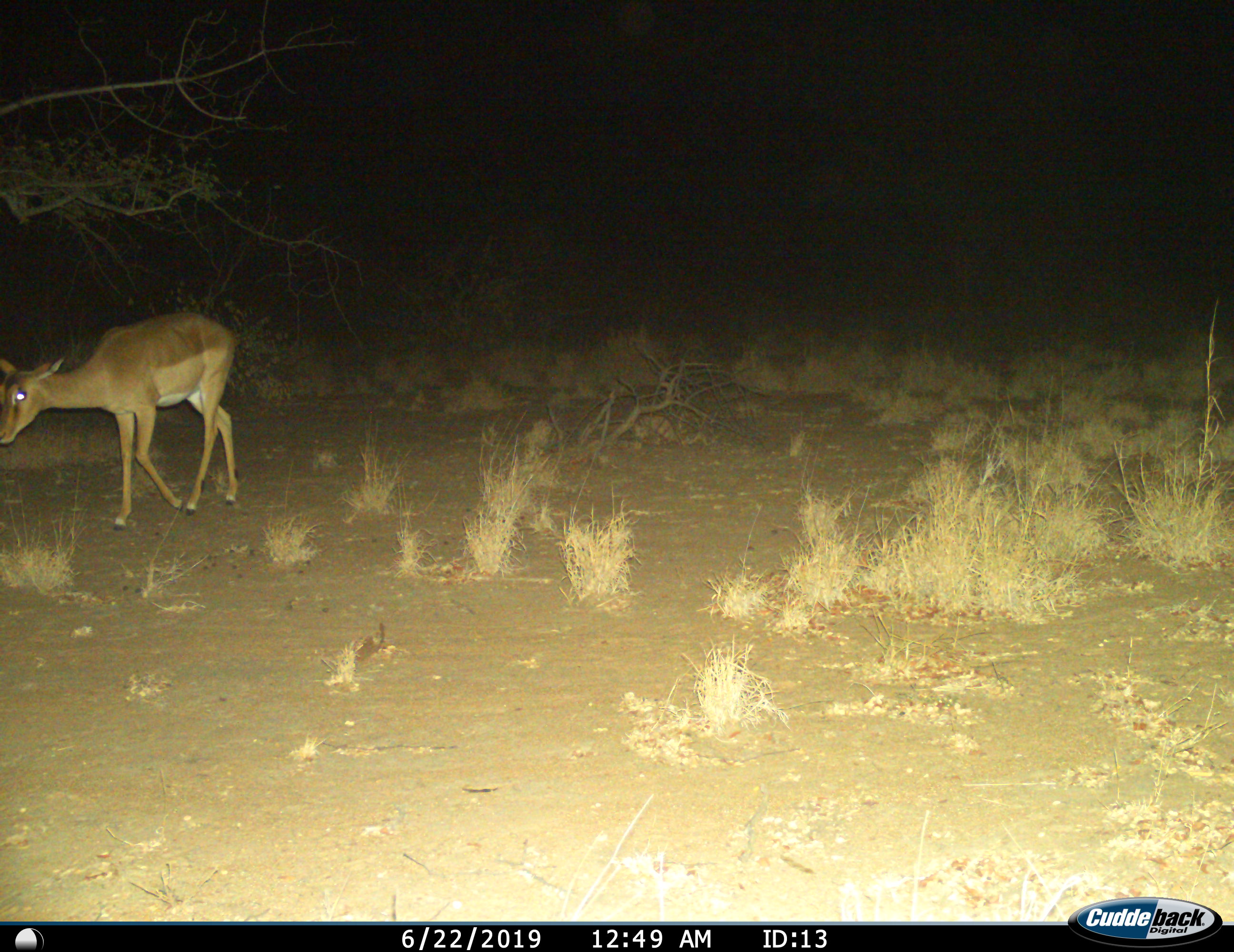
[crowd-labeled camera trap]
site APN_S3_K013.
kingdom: Animalia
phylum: Chordata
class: Mammalia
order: Artiodactyla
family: Bovidae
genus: Aepyceros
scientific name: Aepyceros melampus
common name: impala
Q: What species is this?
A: Impala (Aepyceros melampus).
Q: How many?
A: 1.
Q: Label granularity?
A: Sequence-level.